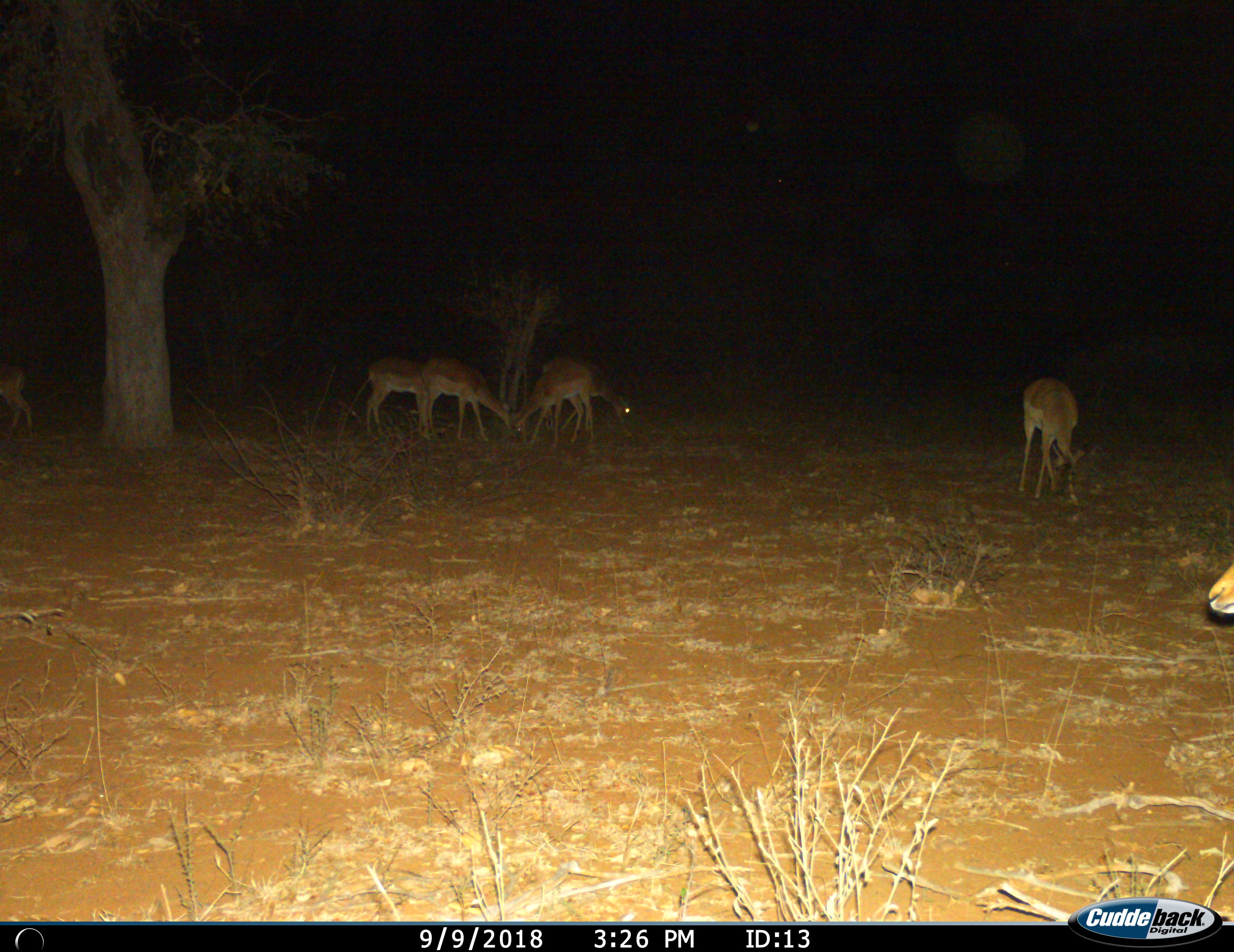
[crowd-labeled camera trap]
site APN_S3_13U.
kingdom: Animalia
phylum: Chordata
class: Mammalia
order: Artiodactyla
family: Bovidae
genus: Aepyceros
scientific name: Aepyceros melampus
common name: impala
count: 7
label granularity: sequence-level